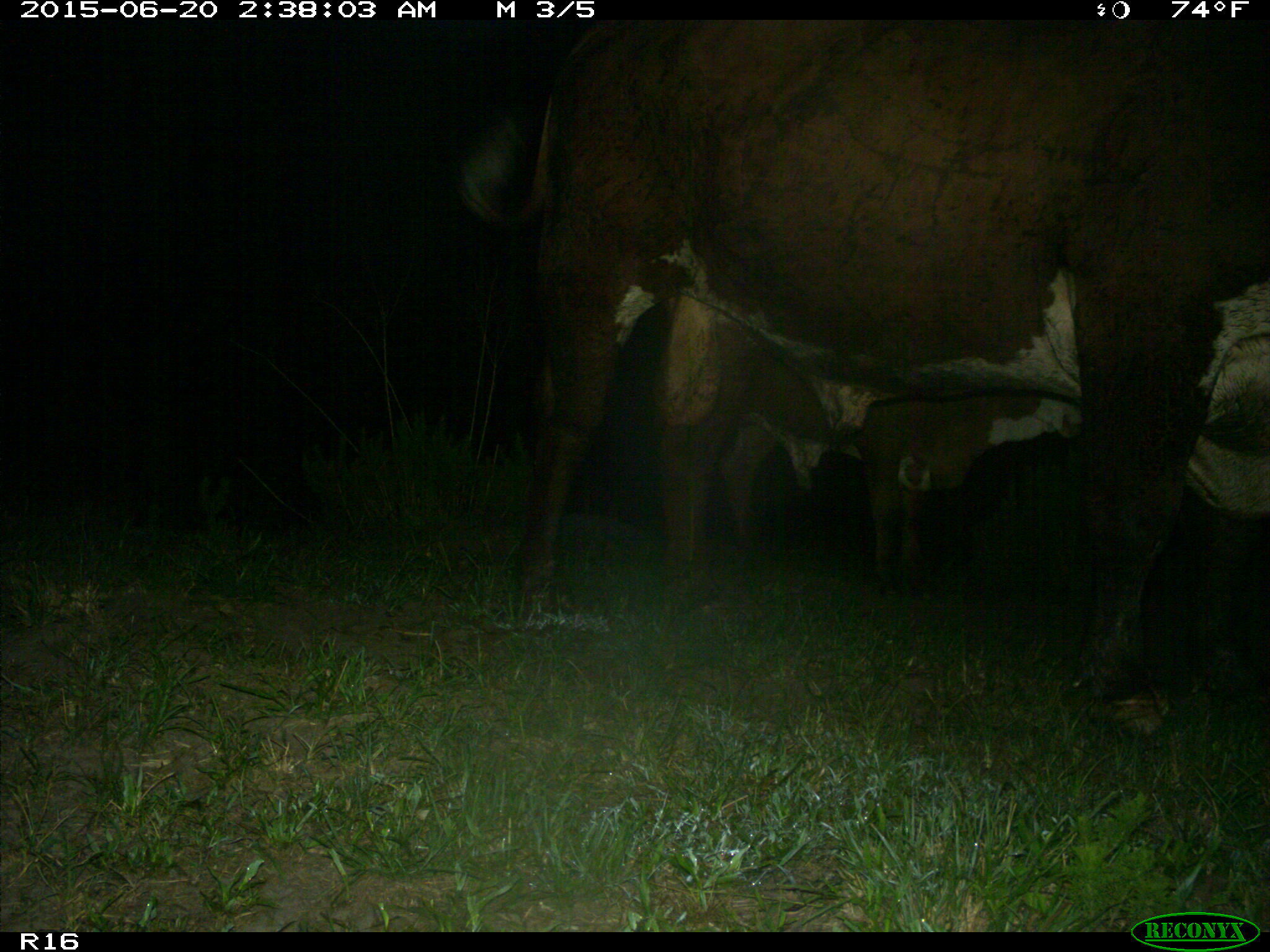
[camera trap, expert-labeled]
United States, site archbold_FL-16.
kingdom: Animalia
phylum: Chordata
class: Mammalia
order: Artiodactyla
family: Bovidae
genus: Bos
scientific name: Bos taurus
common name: domestic cow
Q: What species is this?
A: Bos taurus (domestic cow).